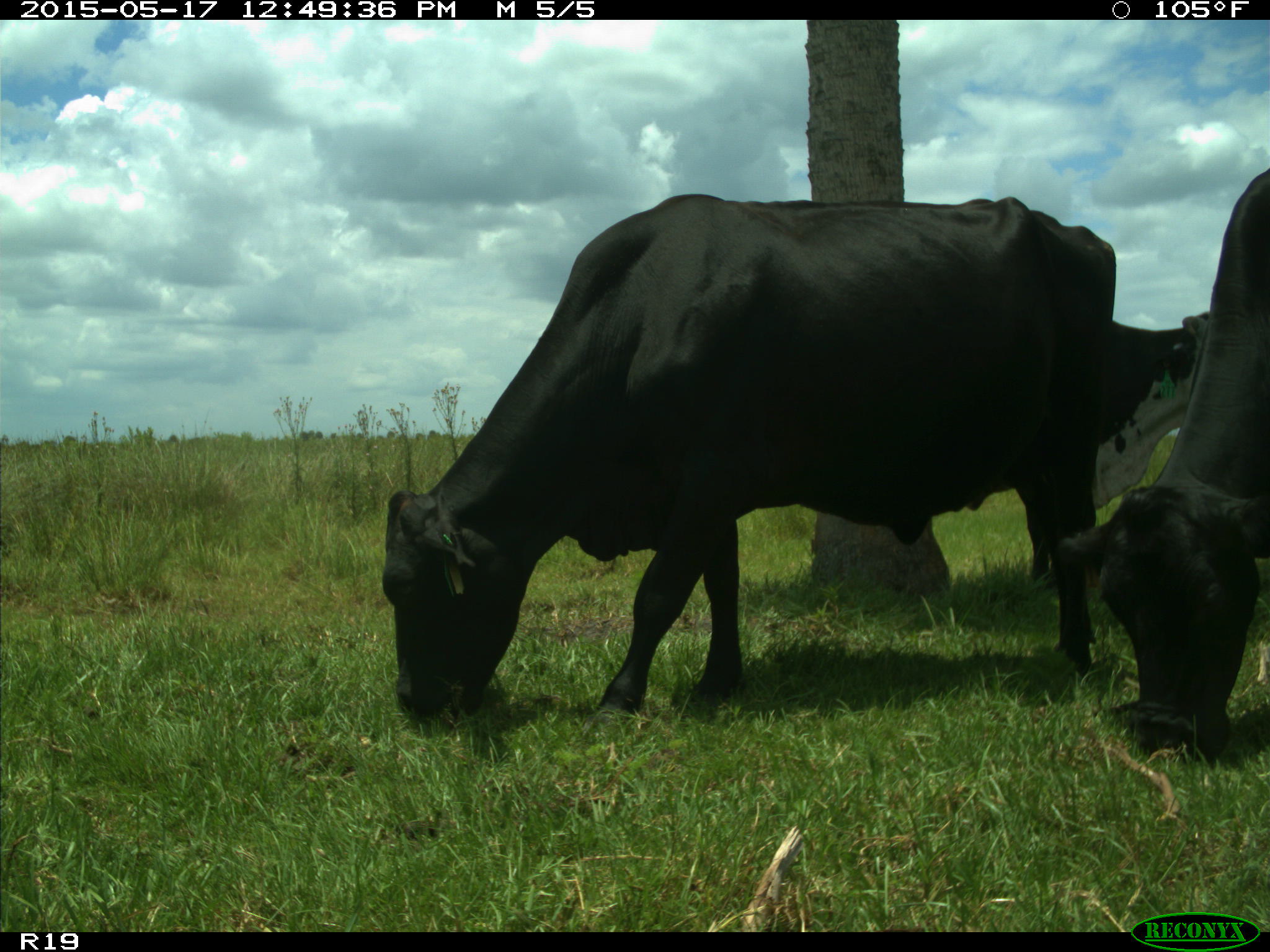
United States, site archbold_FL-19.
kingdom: Animalia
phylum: Chordata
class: Mammalia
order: Artiodactyla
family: Bovidae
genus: Bos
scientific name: Bos taurus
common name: domestic cow